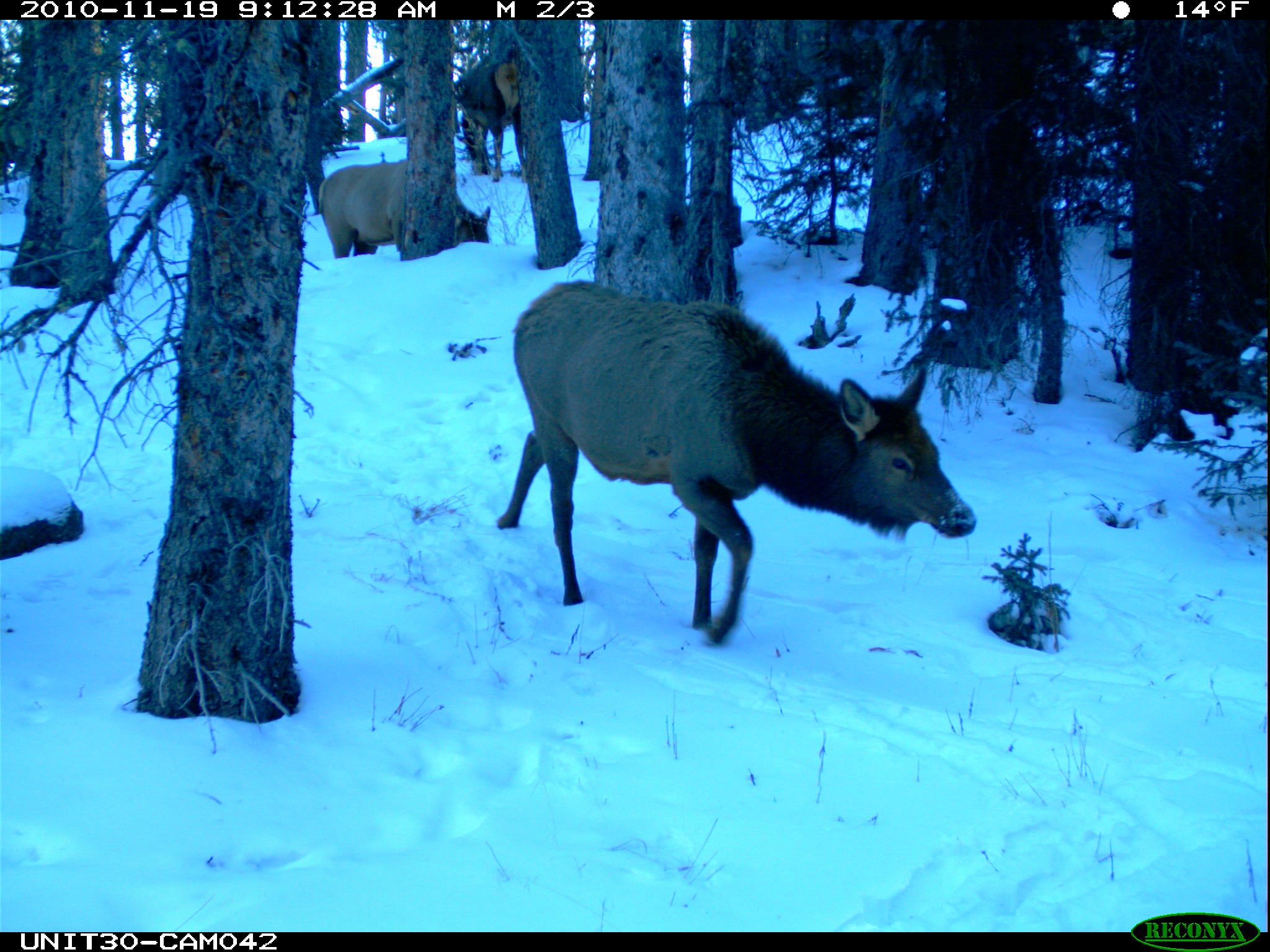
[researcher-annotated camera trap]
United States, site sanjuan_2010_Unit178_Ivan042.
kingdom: Animalia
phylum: Chordata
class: Mammalia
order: Artiodactyla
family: Cervidae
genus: Cervus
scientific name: Cervus elaphus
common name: red deer